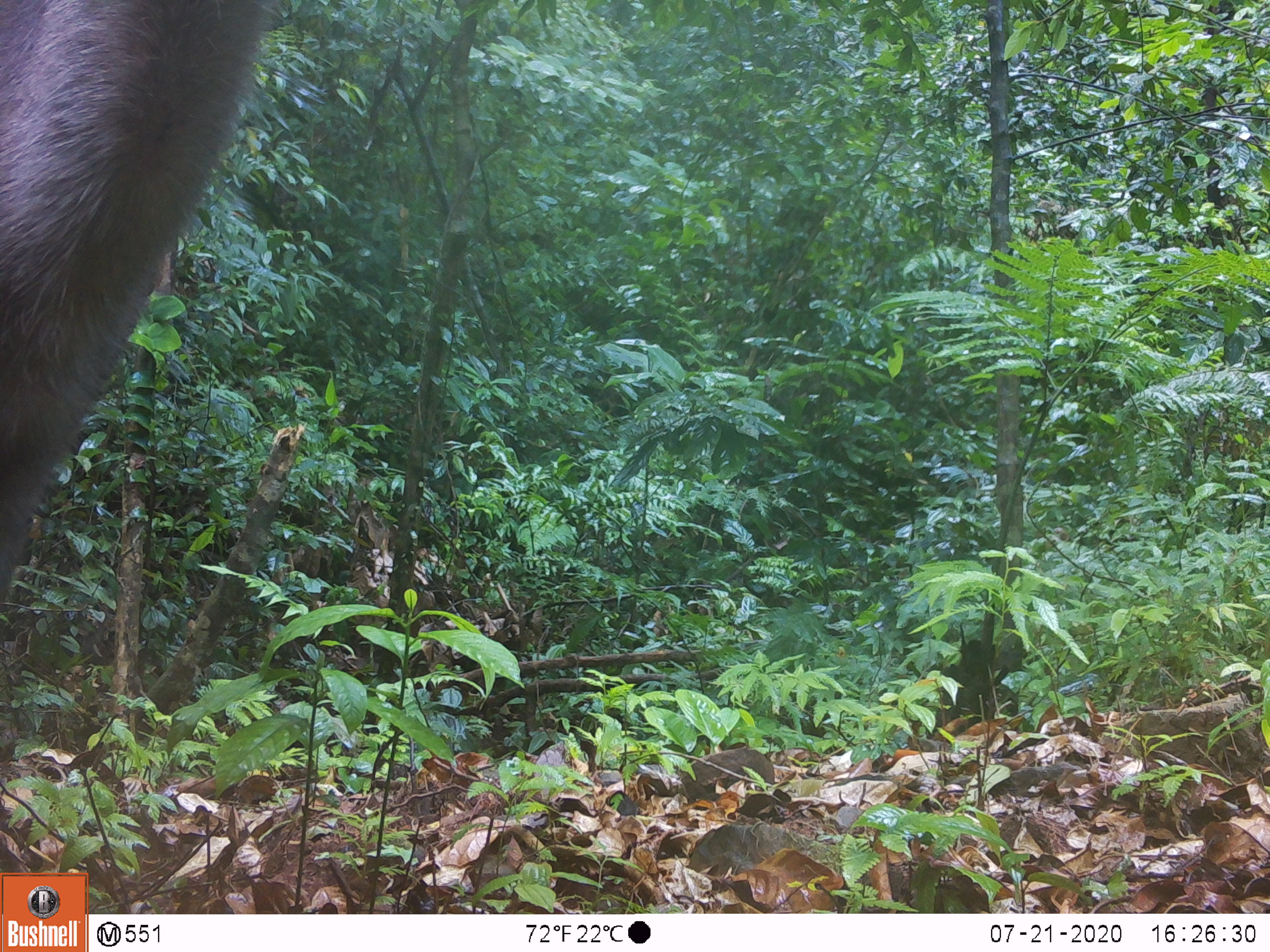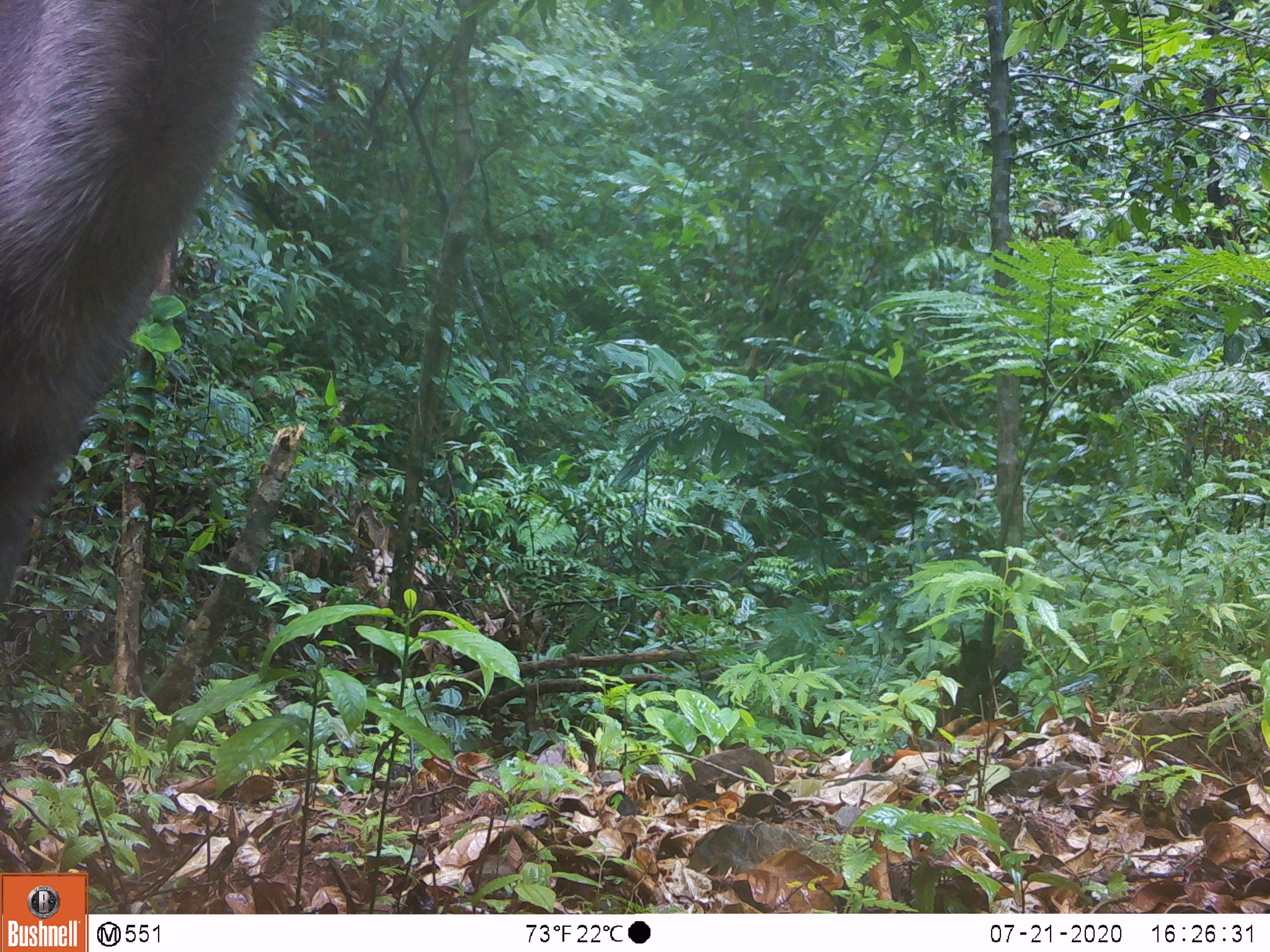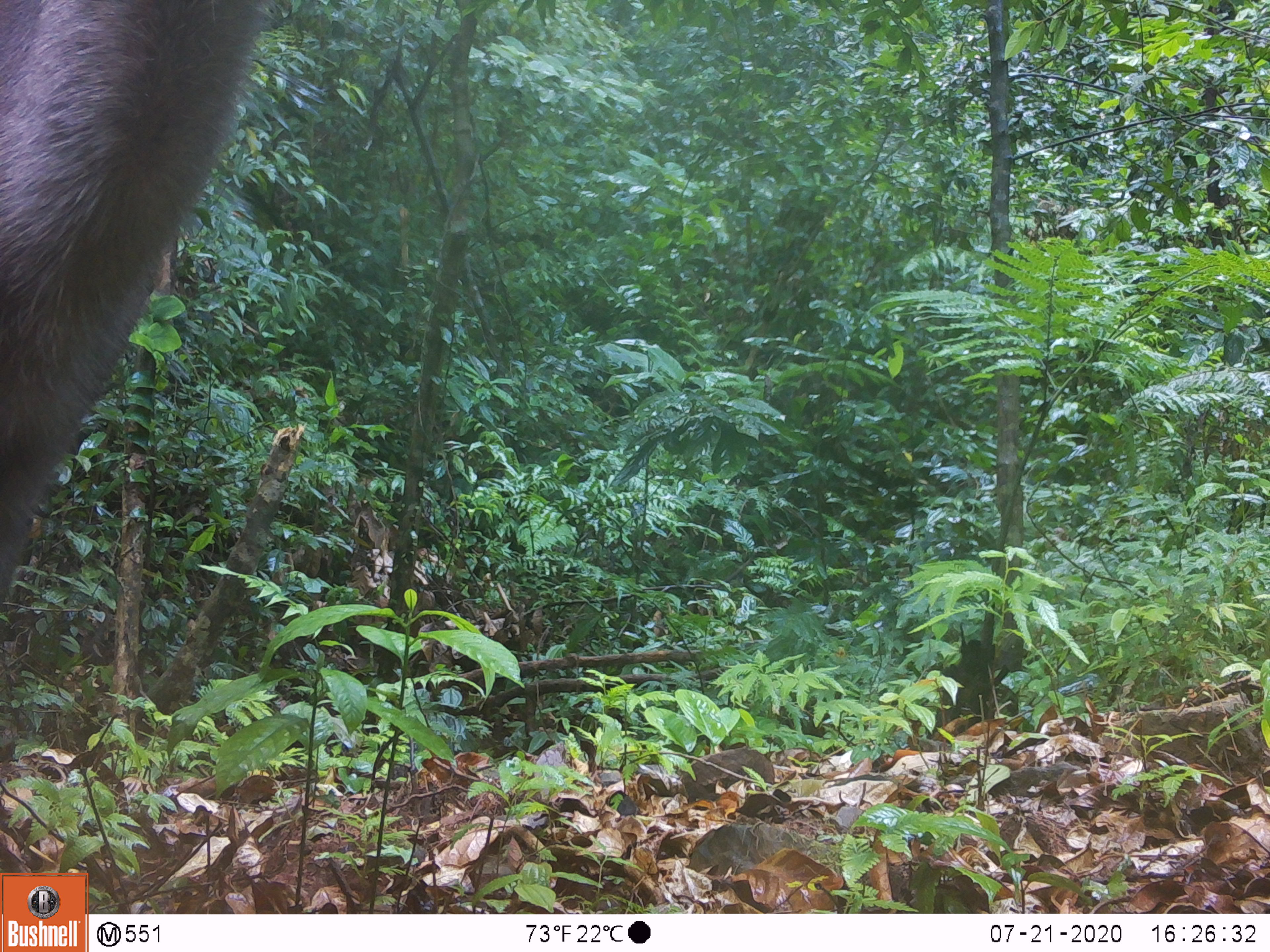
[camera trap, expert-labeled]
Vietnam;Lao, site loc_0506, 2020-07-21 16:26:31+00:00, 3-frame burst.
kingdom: Animalia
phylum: Chordata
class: Mammalia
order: Artiodactyla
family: Cervidae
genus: Rusa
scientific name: Rusa unicolor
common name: sambar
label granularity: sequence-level